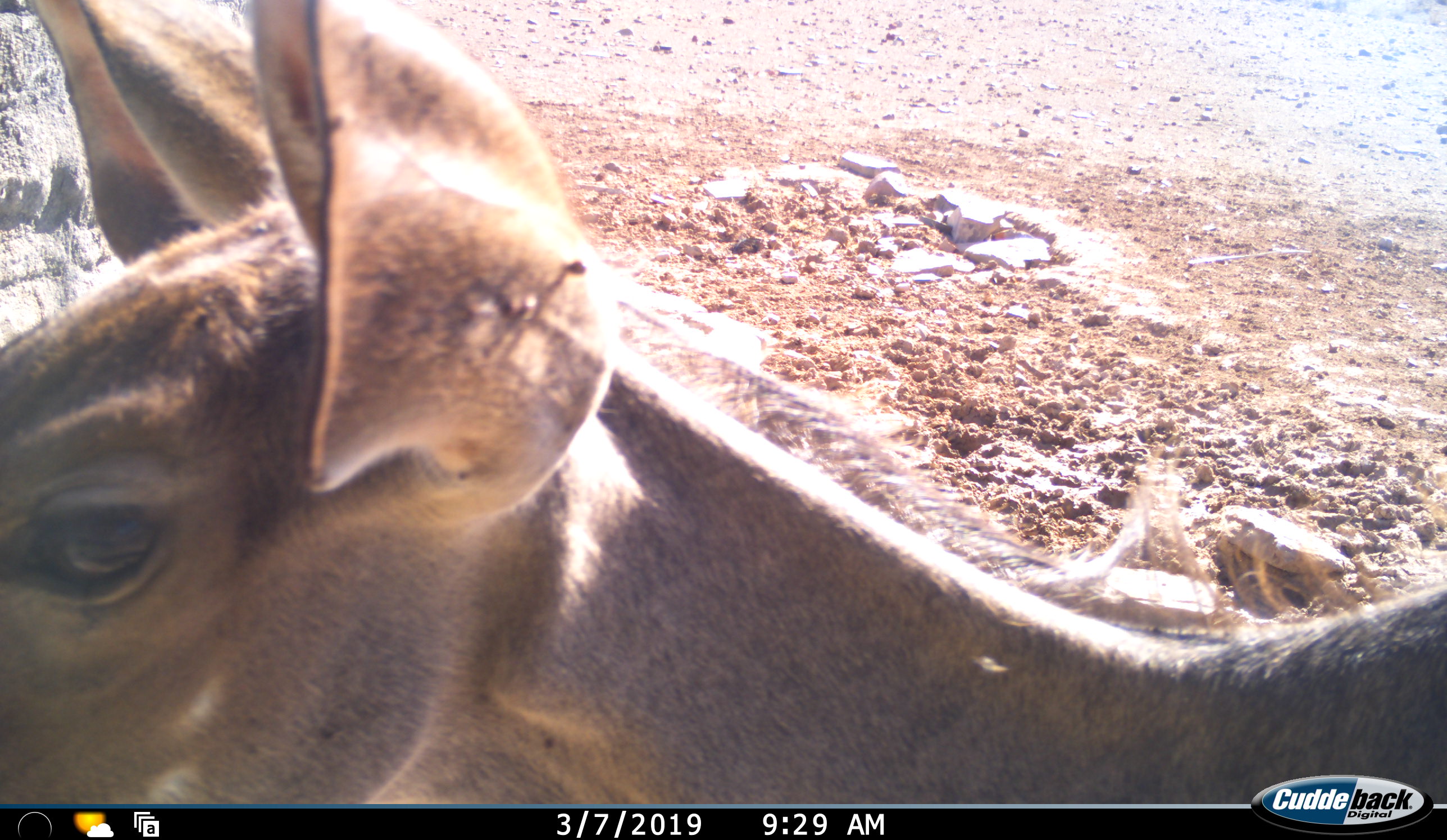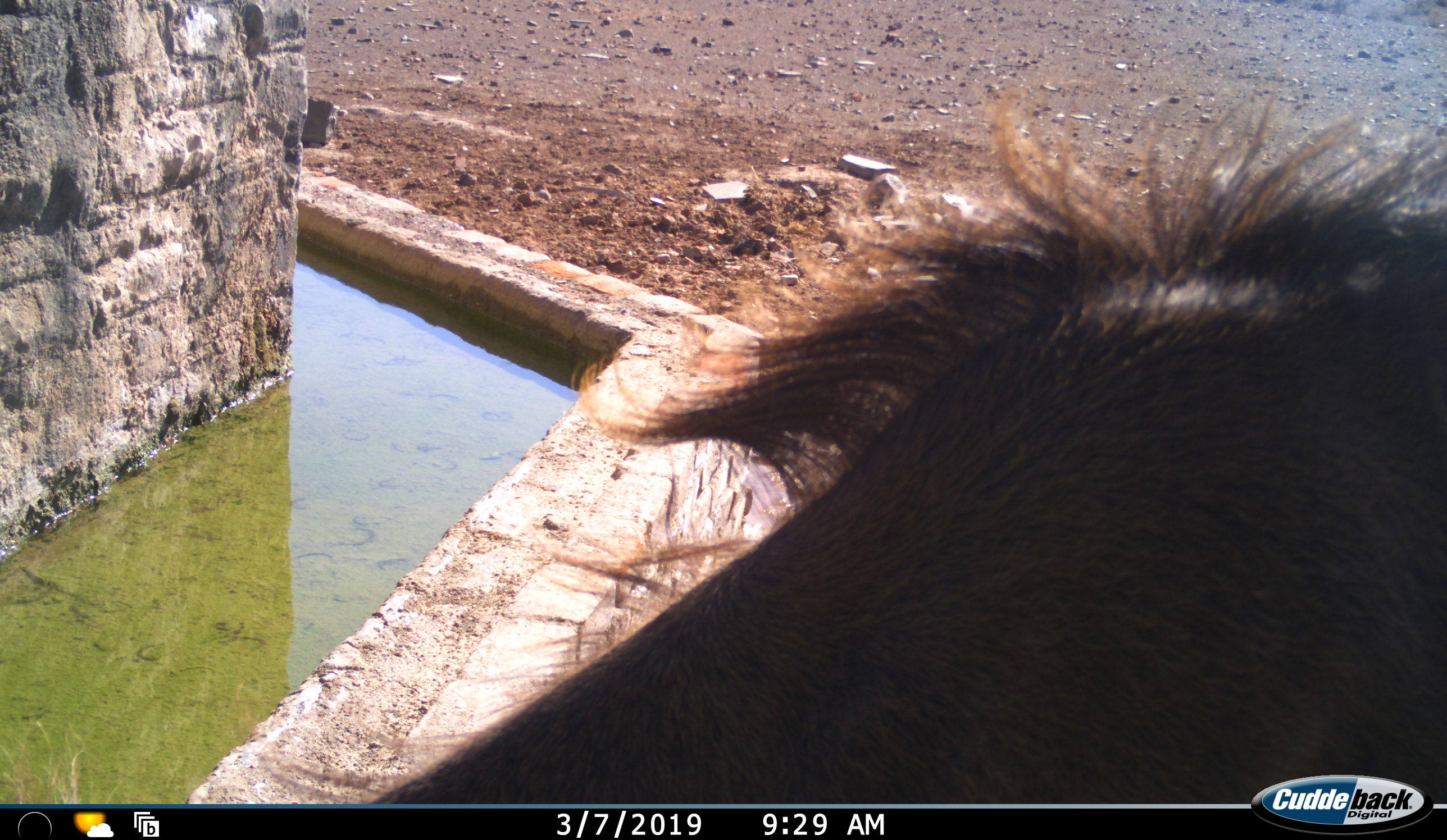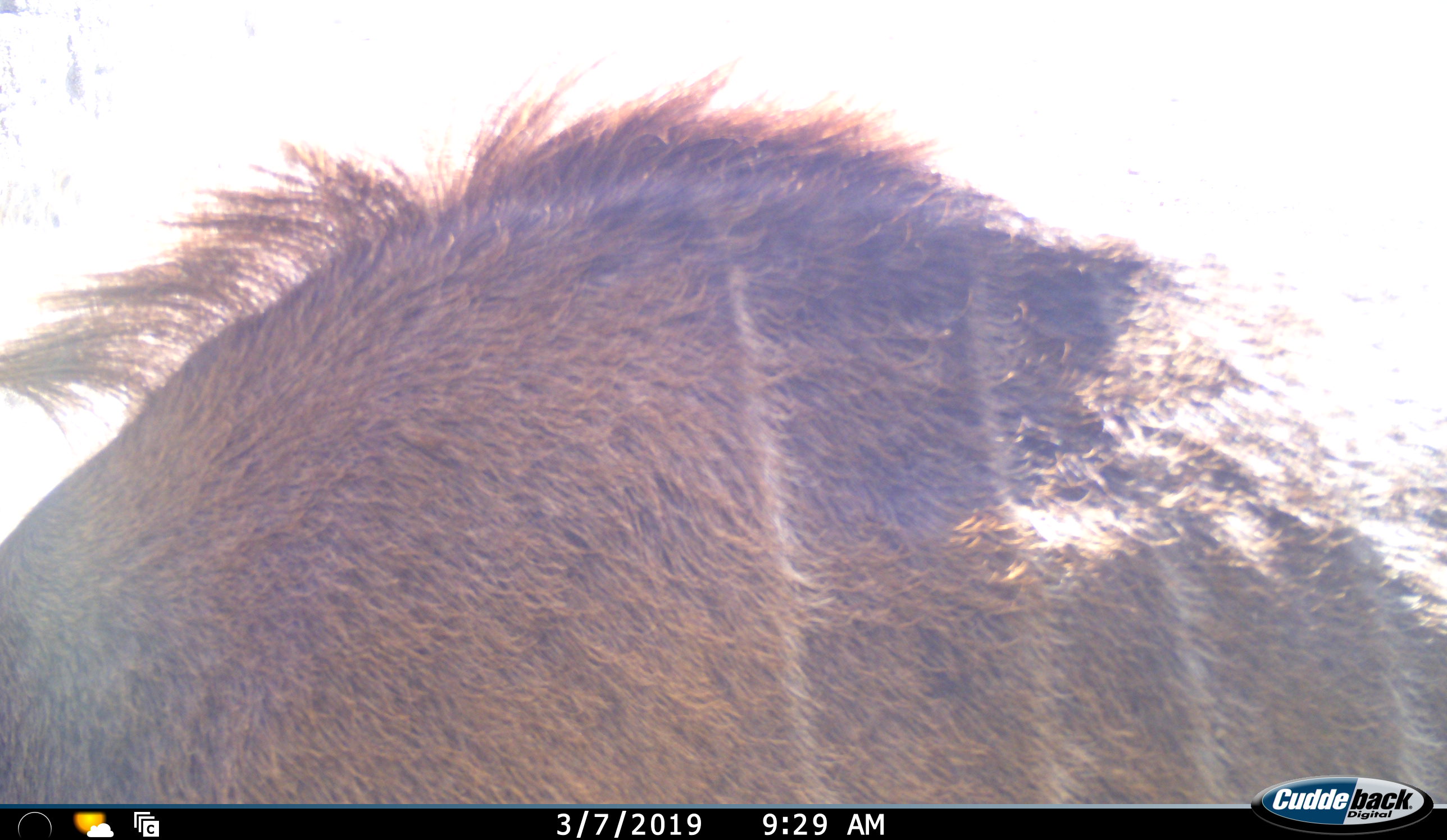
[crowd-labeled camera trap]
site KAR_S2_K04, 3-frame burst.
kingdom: Animalia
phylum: Chordata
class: Mammalia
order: Artiodactyla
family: Bovidae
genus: Tragelaphus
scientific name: Tragelaphus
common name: kudu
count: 1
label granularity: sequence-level